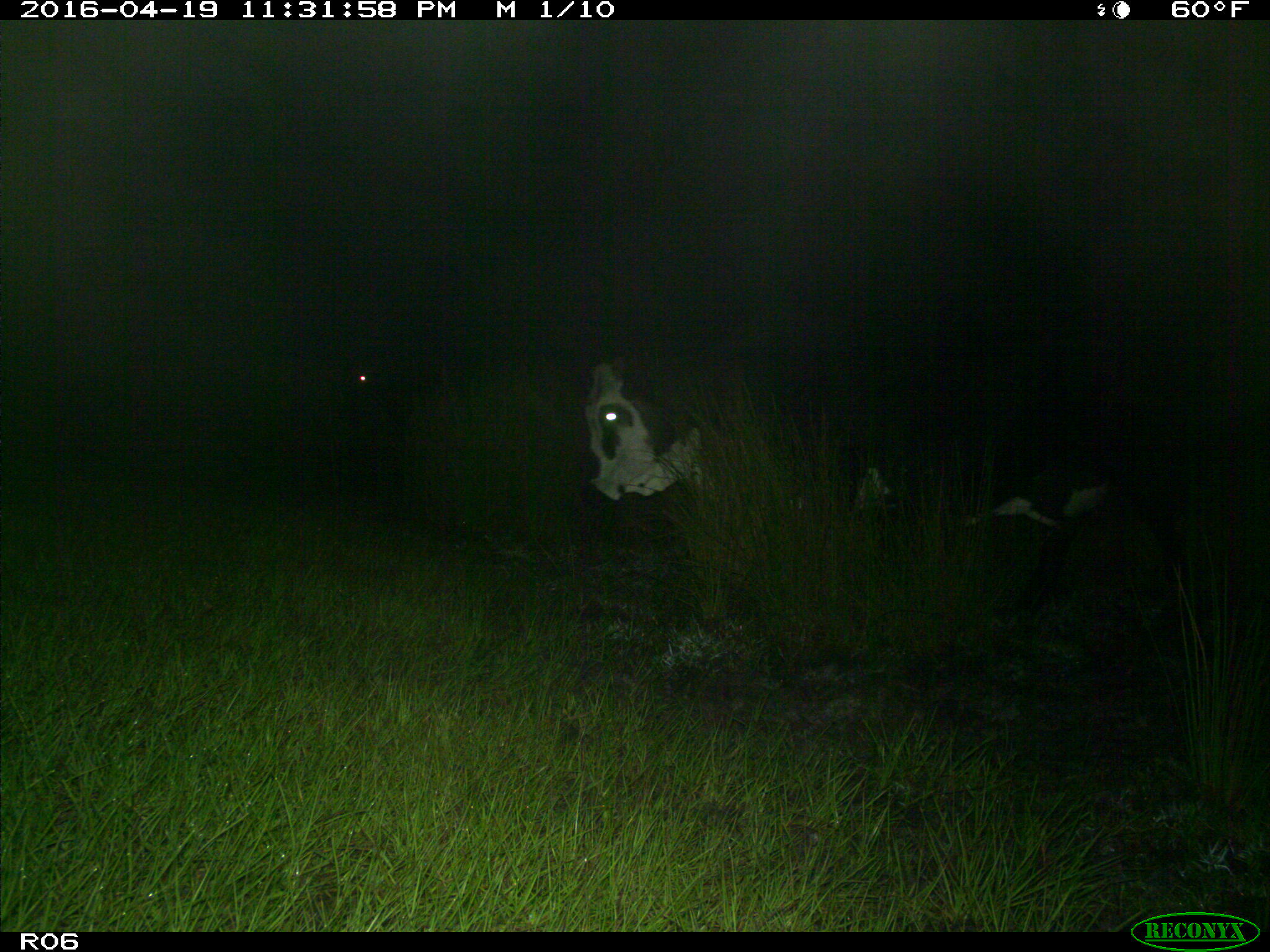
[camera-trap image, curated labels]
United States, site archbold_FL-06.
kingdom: Animalia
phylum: Chordata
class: Mammalia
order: Artiodactyla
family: Bovidae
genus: Bos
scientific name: Bos taurus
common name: domestic cow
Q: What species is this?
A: Bos taurus (domestic cow).